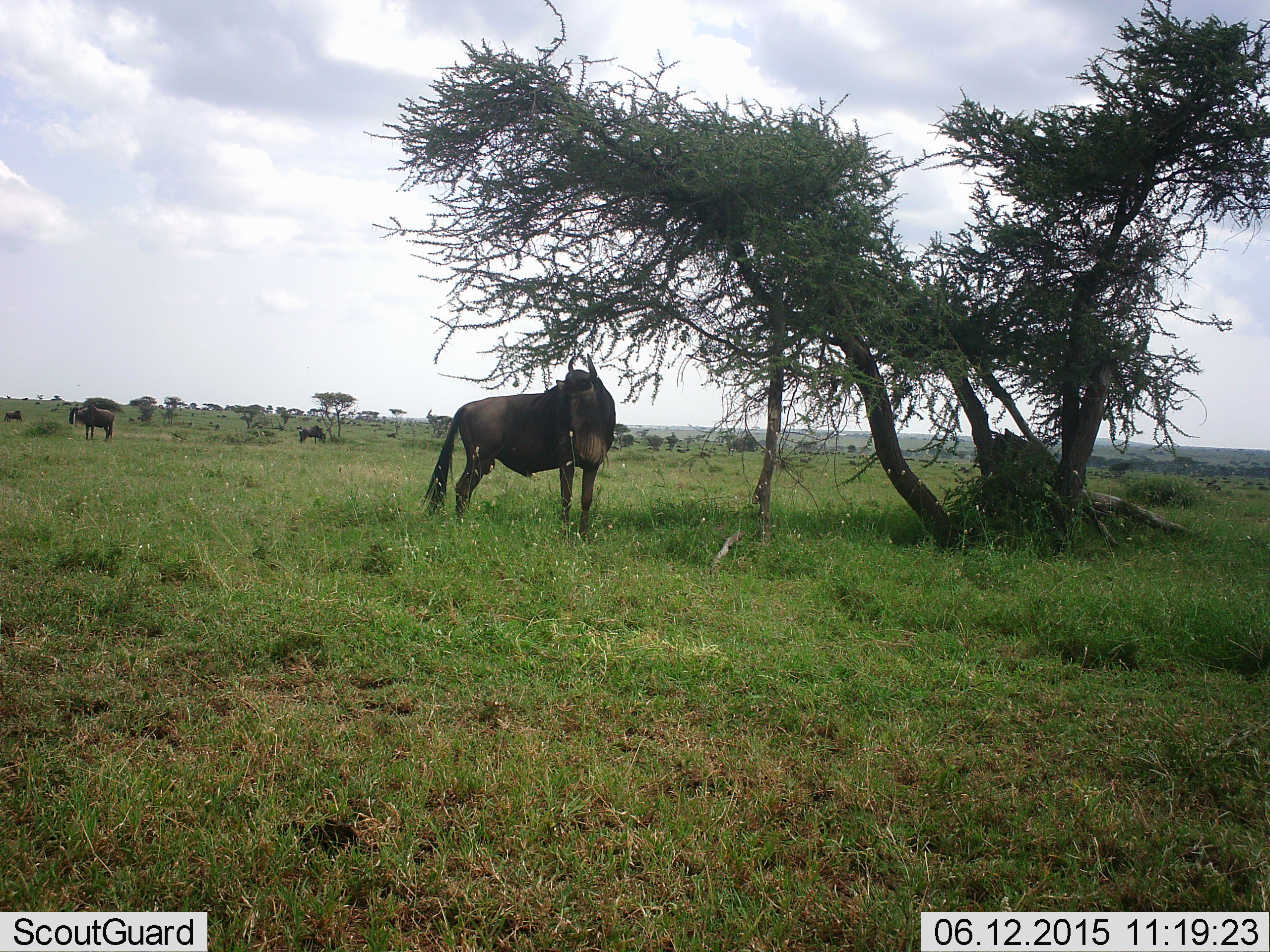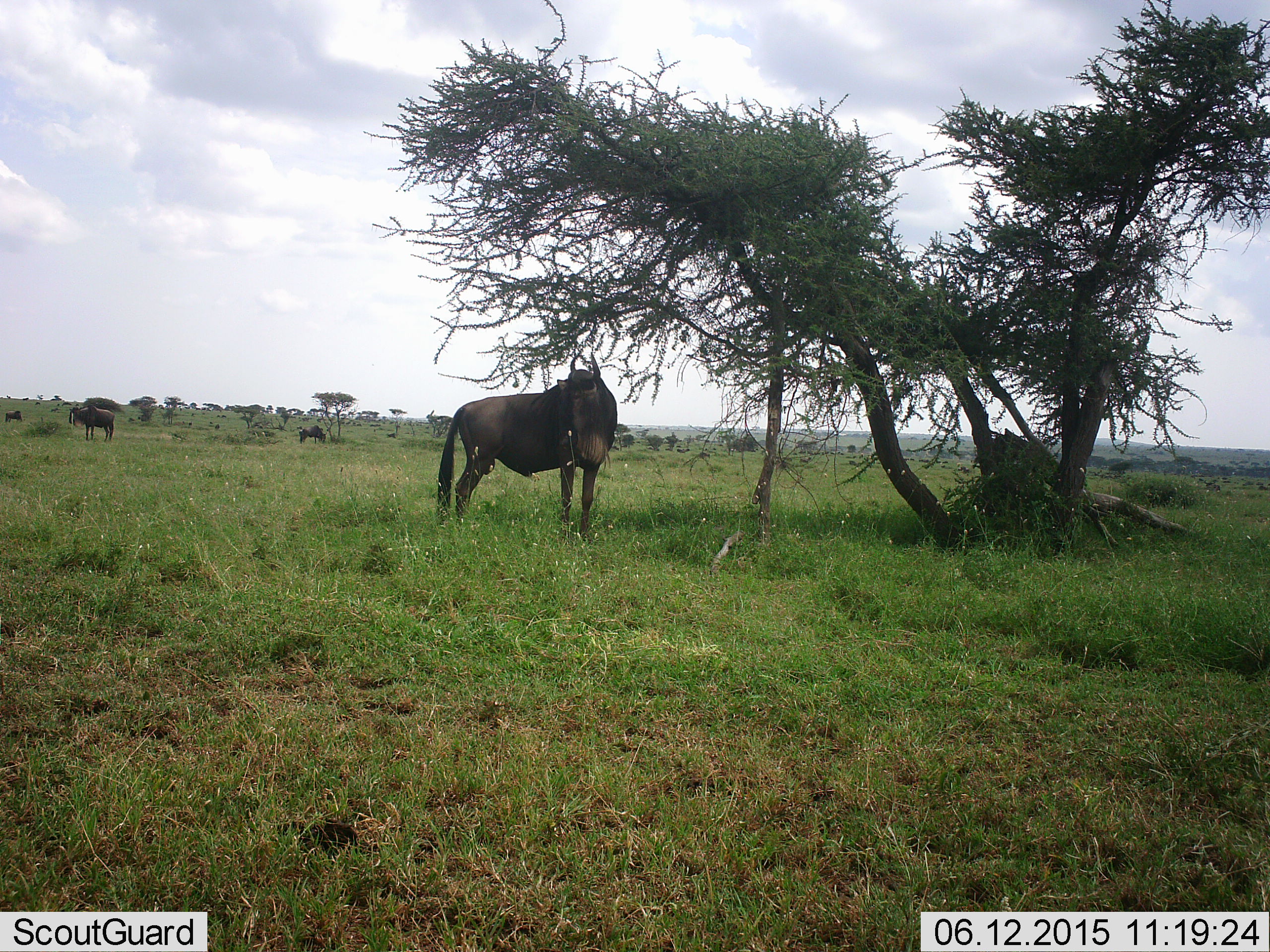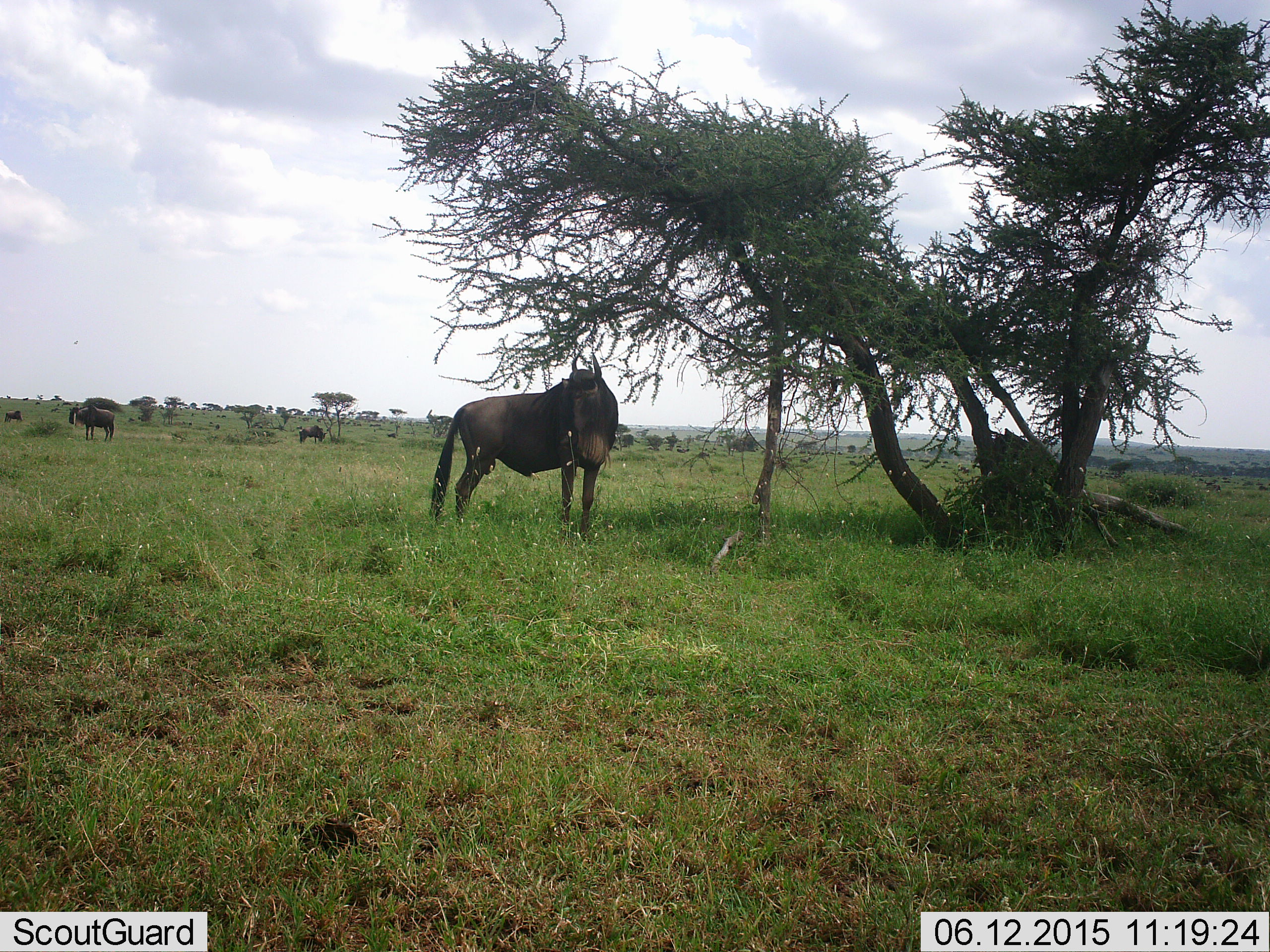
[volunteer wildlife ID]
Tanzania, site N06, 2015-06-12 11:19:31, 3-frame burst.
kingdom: Animalia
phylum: Chordata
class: Mammalia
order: Artiodactyla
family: Bovidae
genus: Connochaetes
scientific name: Connochaetes taurinus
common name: blue wildebeest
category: wildebeest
Wildebeest (blue wildebeest) (Connochaetes taurinus), count 4. Behavior (volunteer vote fractions): standing 90%, resting 10%, moving 0%, interacting 0%. Young present (vote fraction): 0%. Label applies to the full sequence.